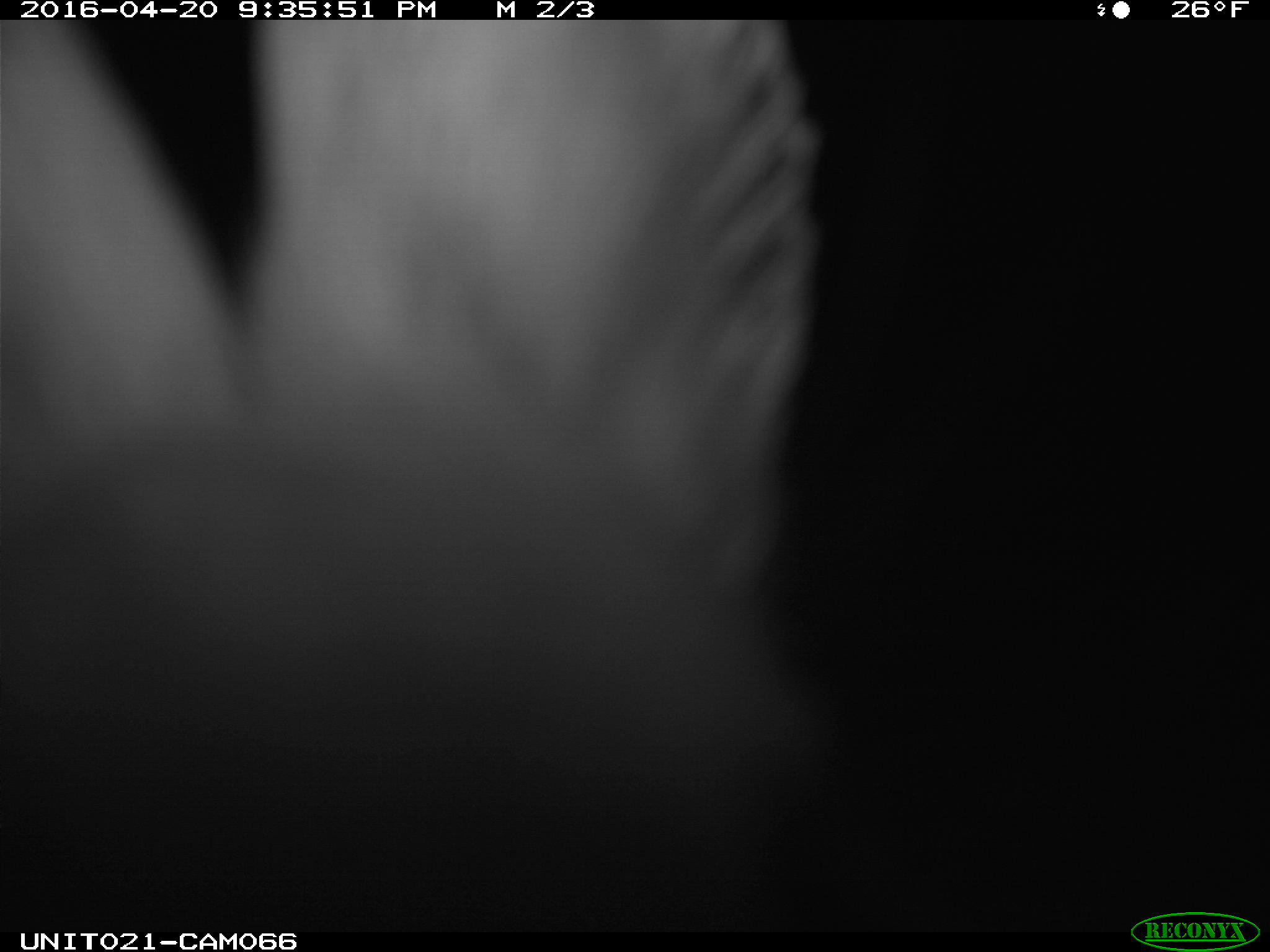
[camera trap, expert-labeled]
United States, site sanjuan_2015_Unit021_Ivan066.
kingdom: Animalia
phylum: Chordata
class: Mammalia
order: Lagomorpha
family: Leporidae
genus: Lepus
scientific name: Lepus americanus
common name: snowshoe hare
Lepus americanus (snowshoe hare).